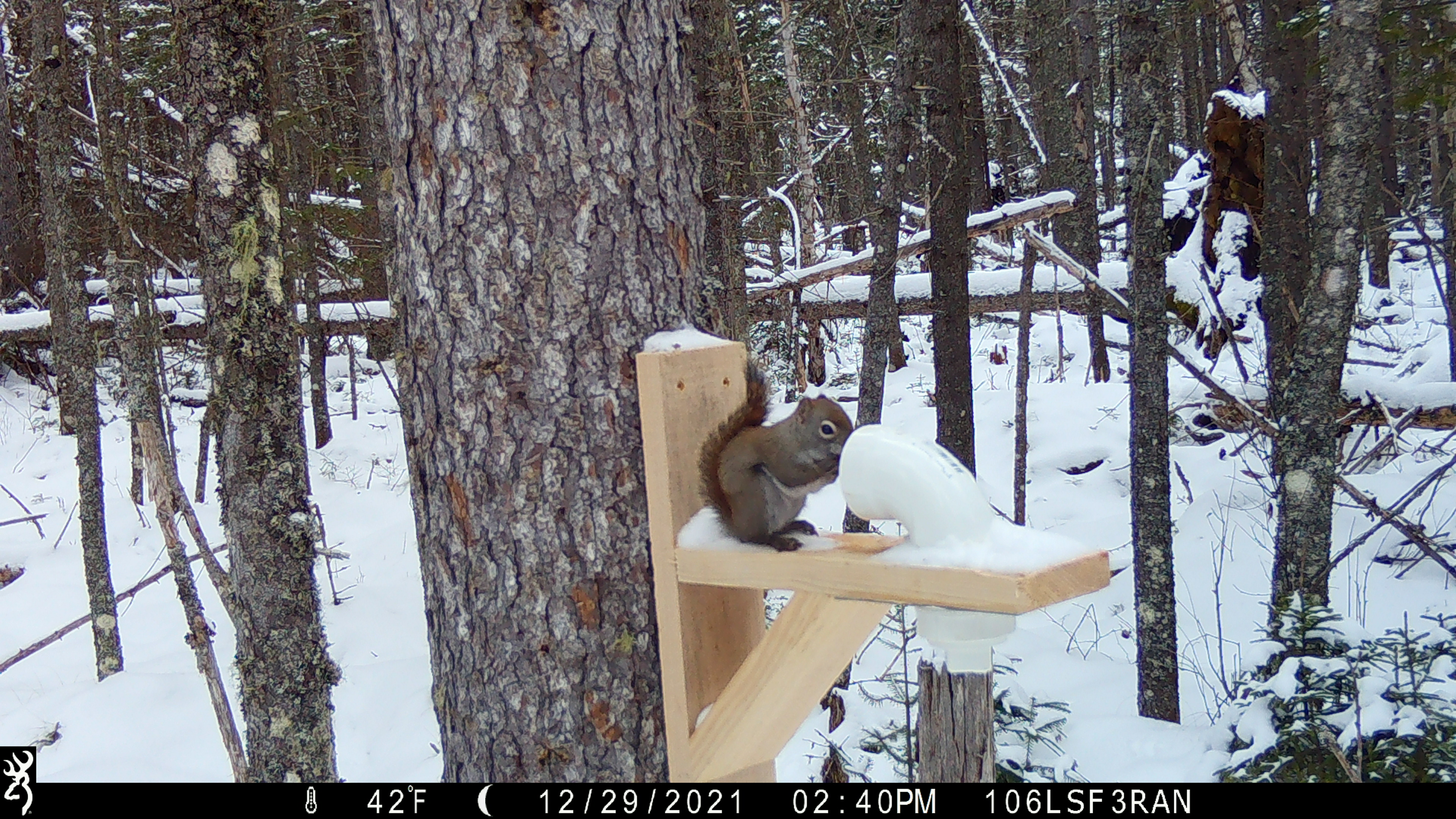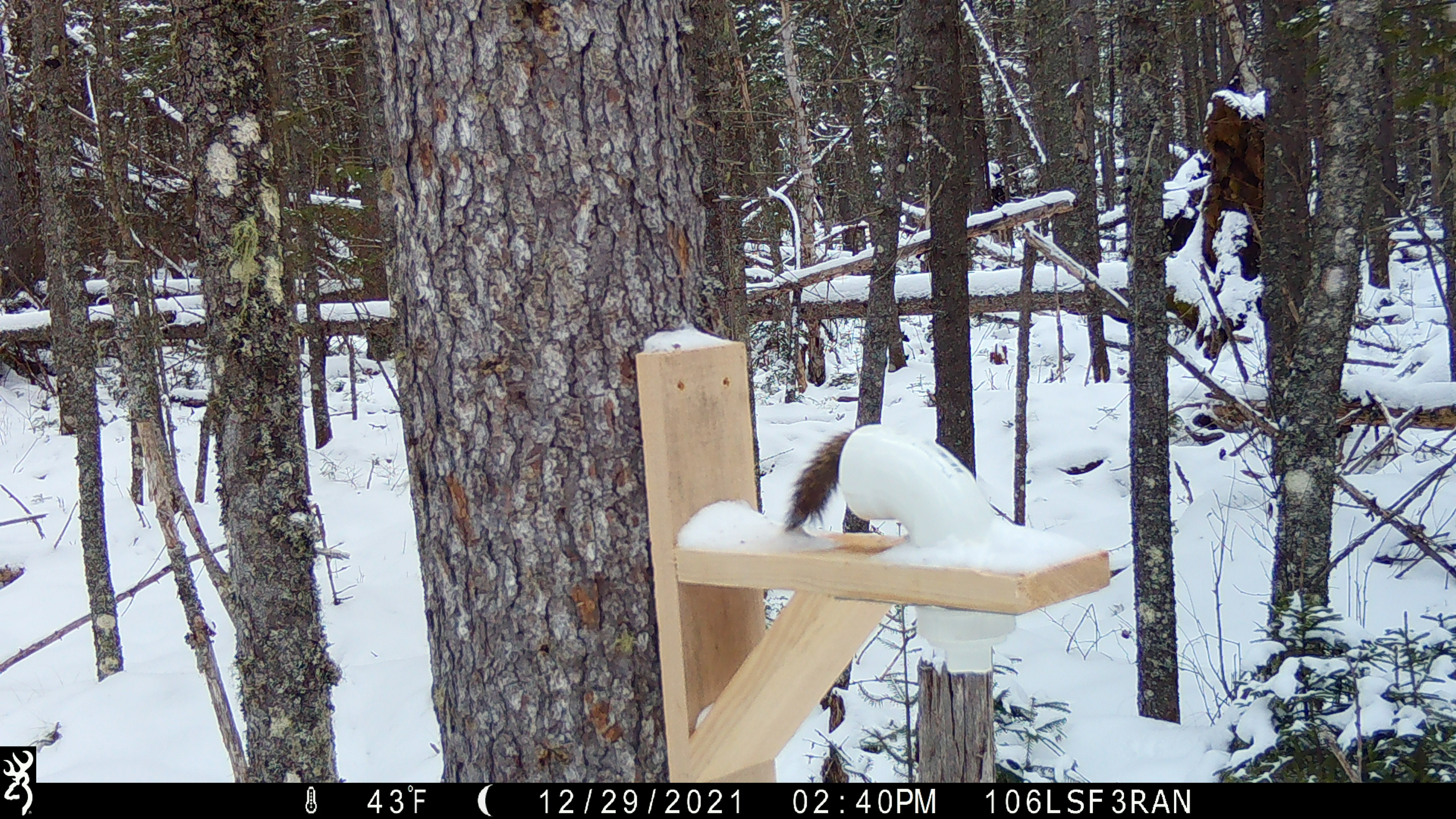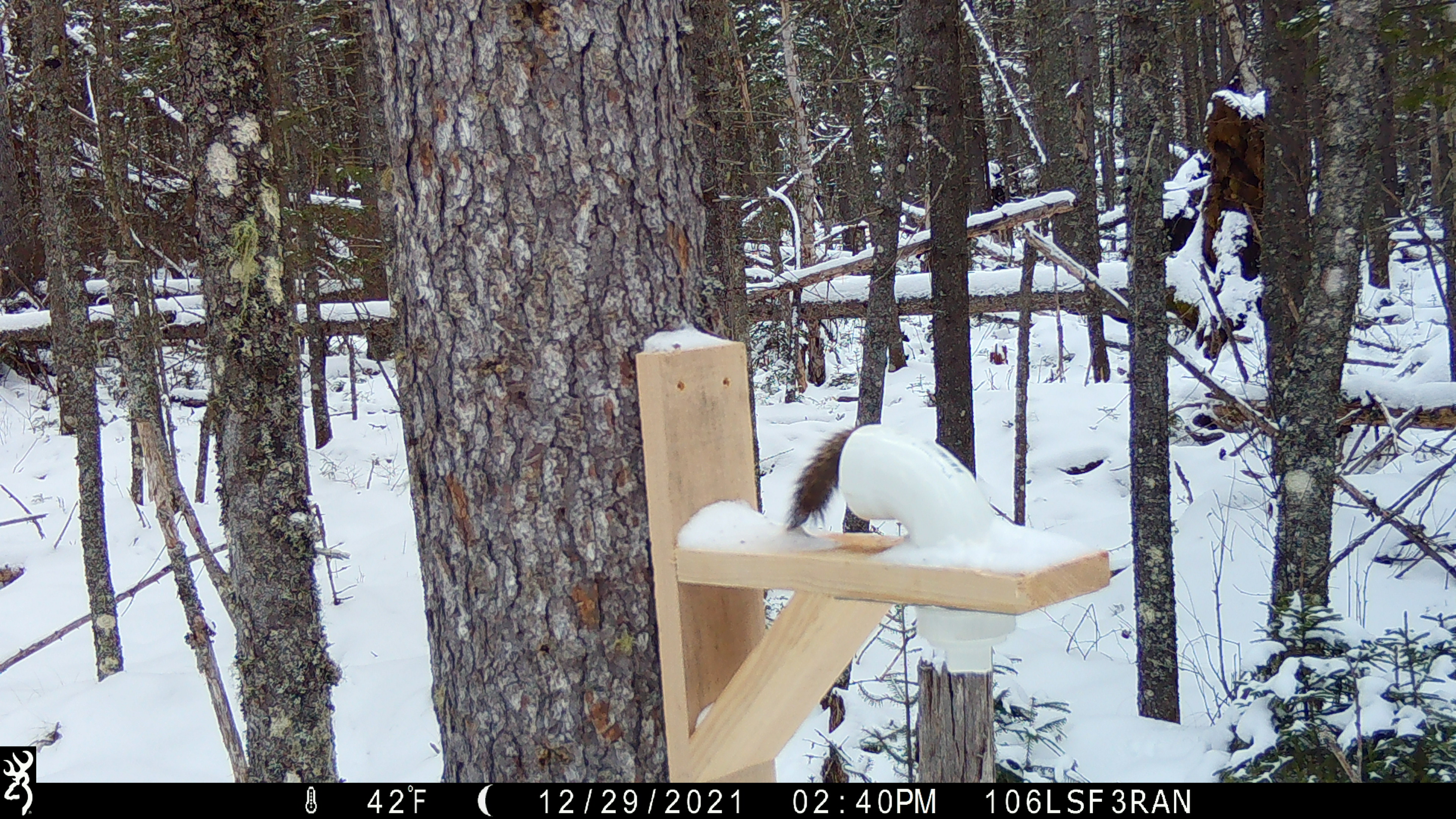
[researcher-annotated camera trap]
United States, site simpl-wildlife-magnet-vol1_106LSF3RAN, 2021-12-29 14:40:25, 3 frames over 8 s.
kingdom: Animalia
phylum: Chordata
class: Mammalia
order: Rodentia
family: Sciuridae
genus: Tamiasciurus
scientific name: Tamiasciurus hudsonicus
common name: red squirrel